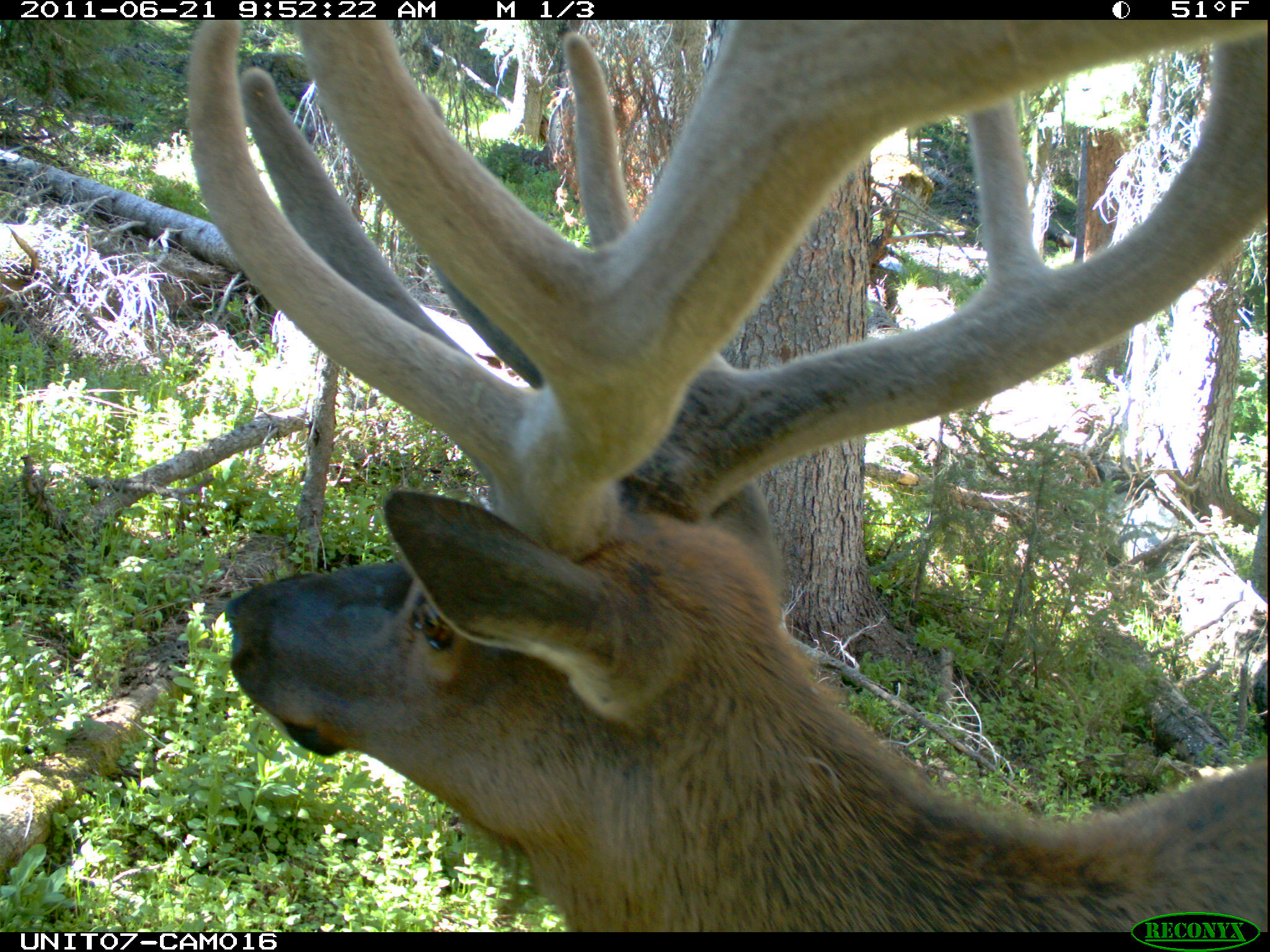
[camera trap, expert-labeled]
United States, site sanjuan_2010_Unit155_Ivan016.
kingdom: Animalia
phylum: Chordata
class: Mammalia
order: Artiodactyla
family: Cervidae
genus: Cervus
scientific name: Cervus elaphus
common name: red deer